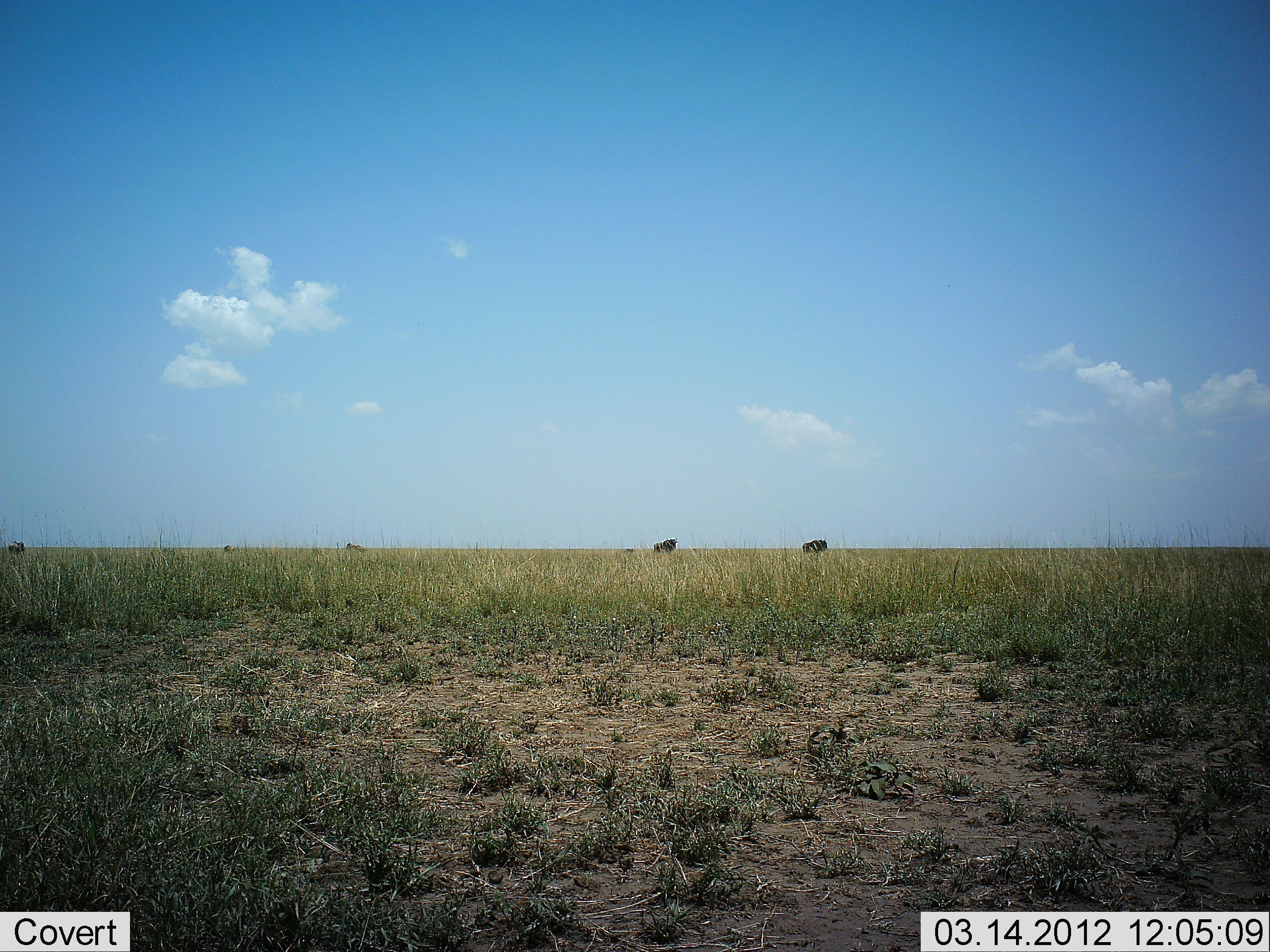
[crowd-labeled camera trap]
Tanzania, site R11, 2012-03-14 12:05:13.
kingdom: Animalia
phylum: Chordata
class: Mammalia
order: Artiodactyla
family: Bovidae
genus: Connochaetes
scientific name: Connochaetes taurinus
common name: blue wildebeest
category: wildebeest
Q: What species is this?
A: Wildebeest (blue wildebeest) (Connochaetes taurinus).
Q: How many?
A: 3.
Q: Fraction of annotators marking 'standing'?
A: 100%.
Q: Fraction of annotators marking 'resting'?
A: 0%.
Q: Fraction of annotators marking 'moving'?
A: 7%.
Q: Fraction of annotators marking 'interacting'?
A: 0%.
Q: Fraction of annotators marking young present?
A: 0%.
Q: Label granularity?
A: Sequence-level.